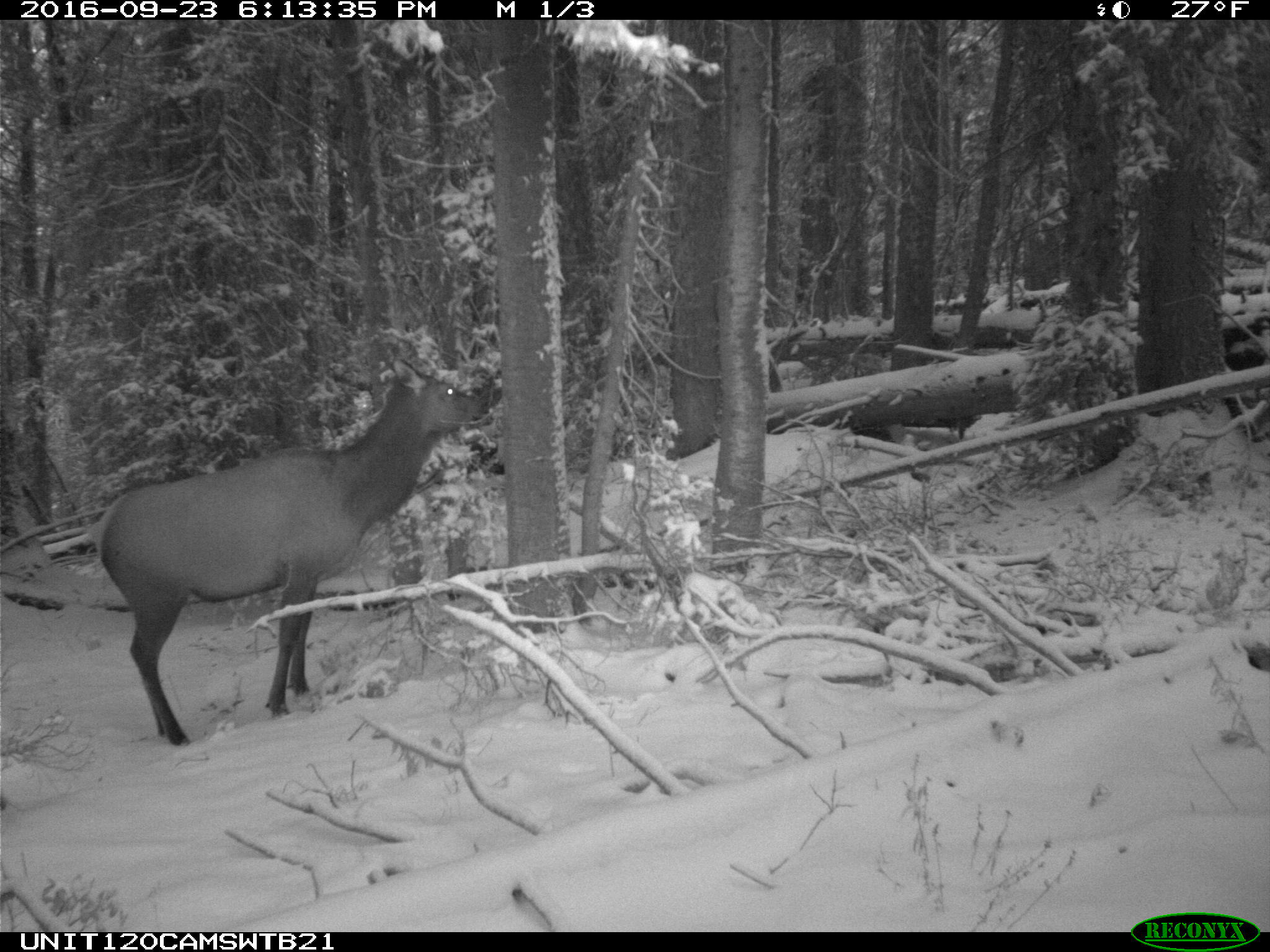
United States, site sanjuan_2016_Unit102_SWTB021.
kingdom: Animalia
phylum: Chordata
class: Mammalia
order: Artiodactyla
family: Cervidae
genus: Cervus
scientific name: Cervus elaphus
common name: red deer